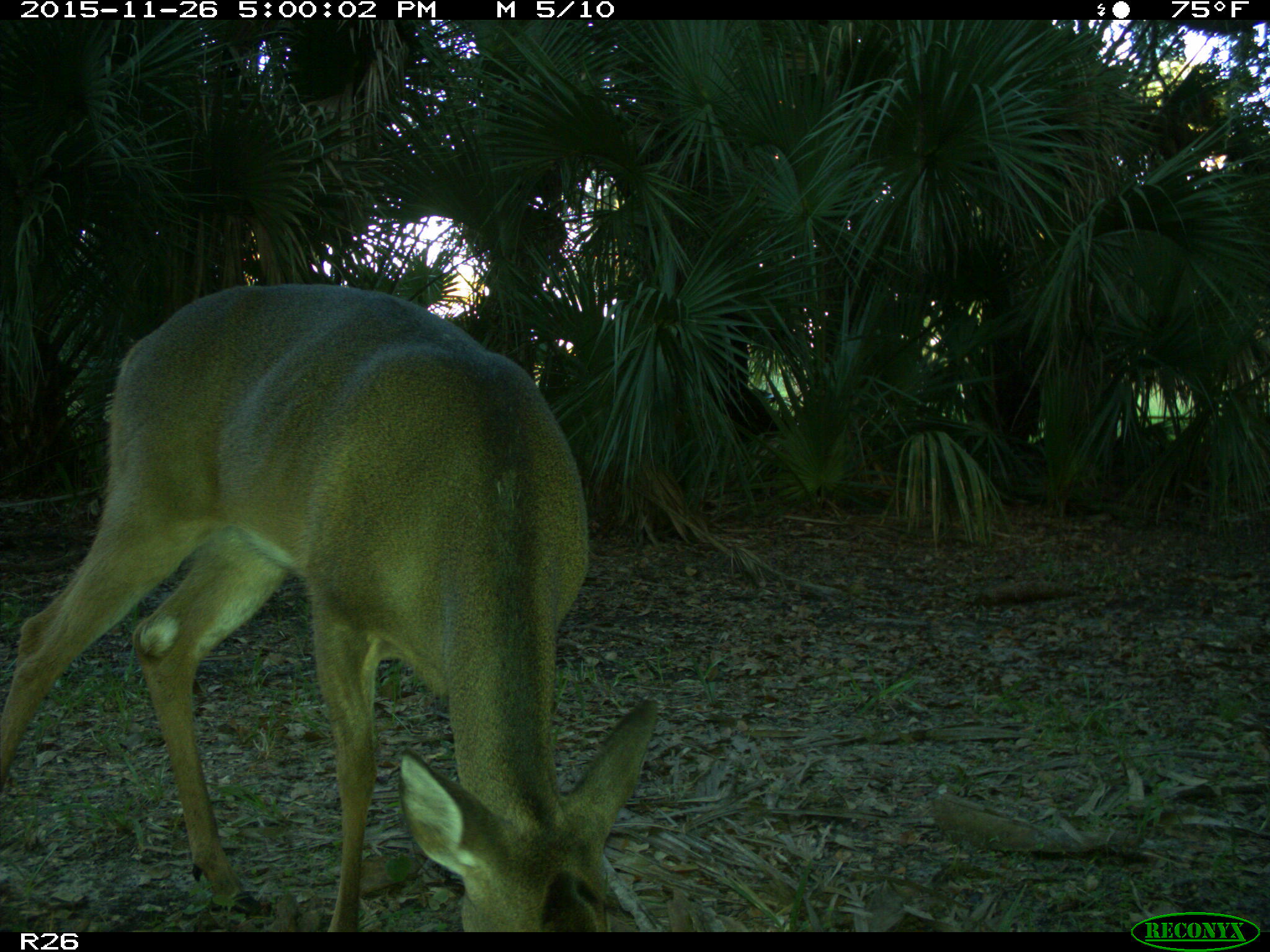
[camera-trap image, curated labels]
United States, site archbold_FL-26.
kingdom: Animalia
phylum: Chordata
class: Mammalia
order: Artiodactyla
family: Cervidae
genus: Odocoileus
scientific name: Odocoileus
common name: deer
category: unidentified deer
Unidentified deer (deer) (Odocoileus).